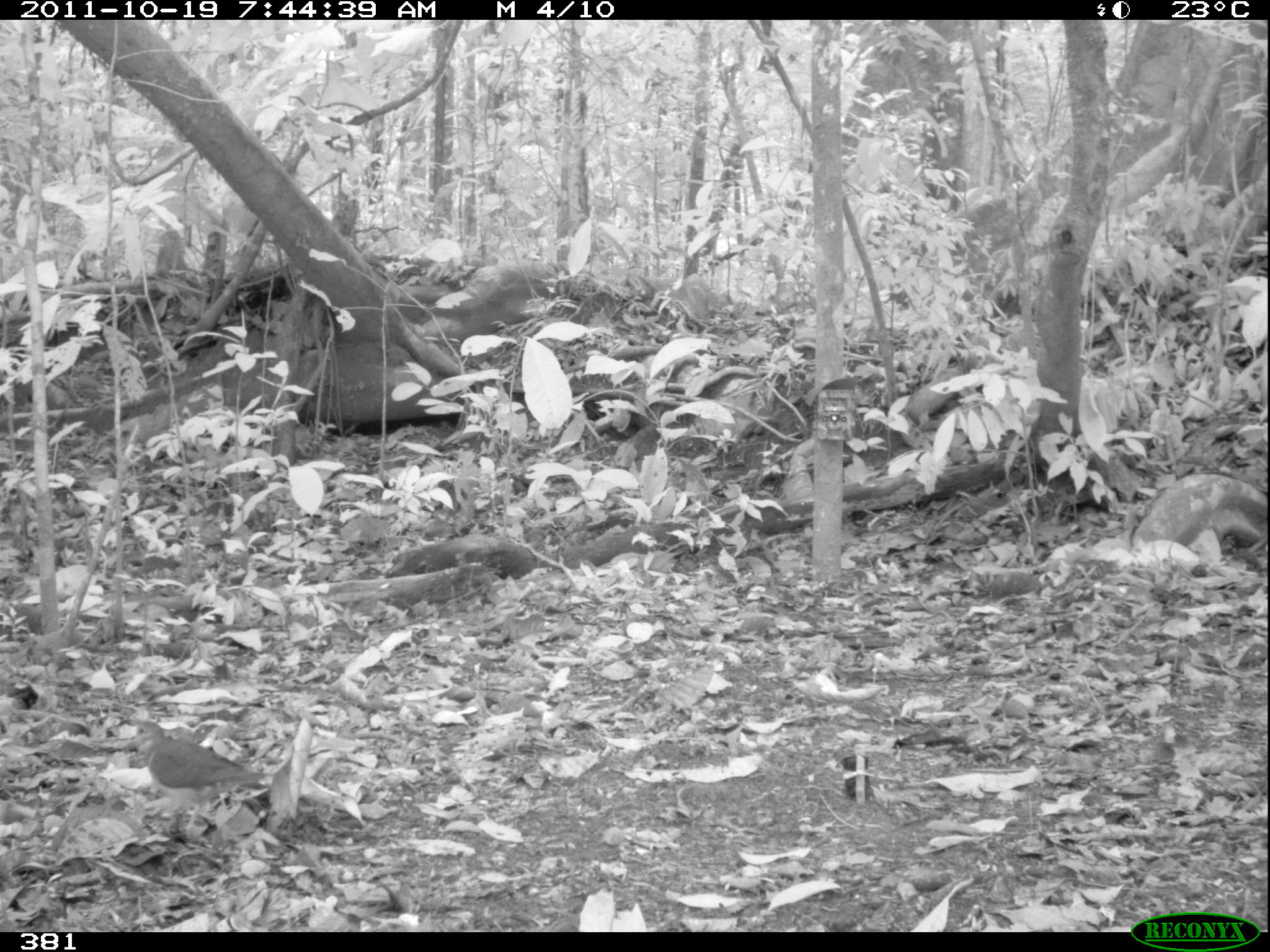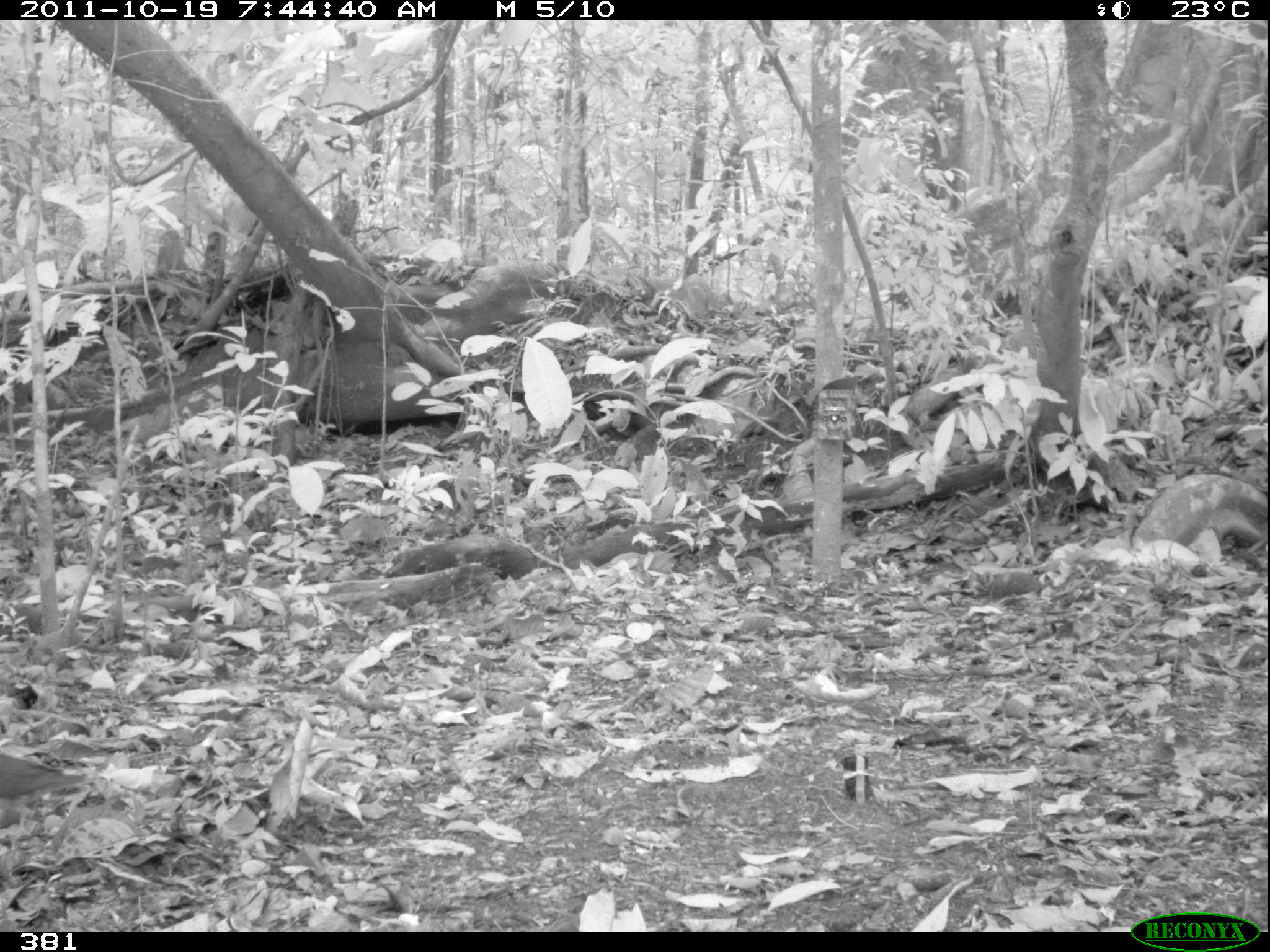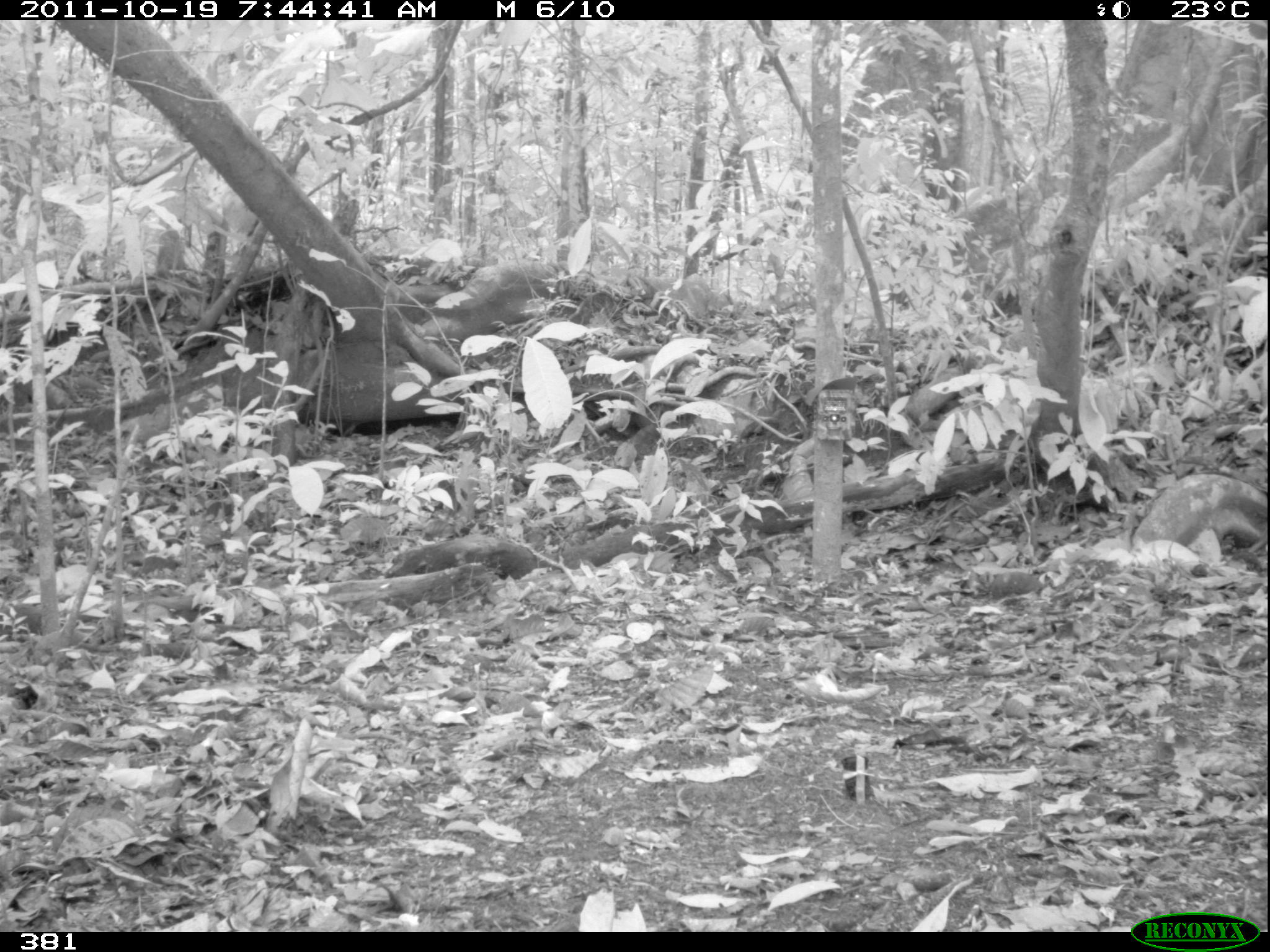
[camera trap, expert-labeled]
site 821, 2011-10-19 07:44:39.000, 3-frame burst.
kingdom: Animalia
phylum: Chordata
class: Aves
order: Columbiformes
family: Columbidae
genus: Geotrygon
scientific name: Geotrygon montana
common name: ruddy quail-dove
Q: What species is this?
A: Geotrygon montana (ruddy quail-dove).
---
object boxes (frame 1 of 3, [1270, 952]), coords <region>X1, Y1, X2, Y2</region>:
geotrygon montana: <region>129, 720, 270, 835</region>